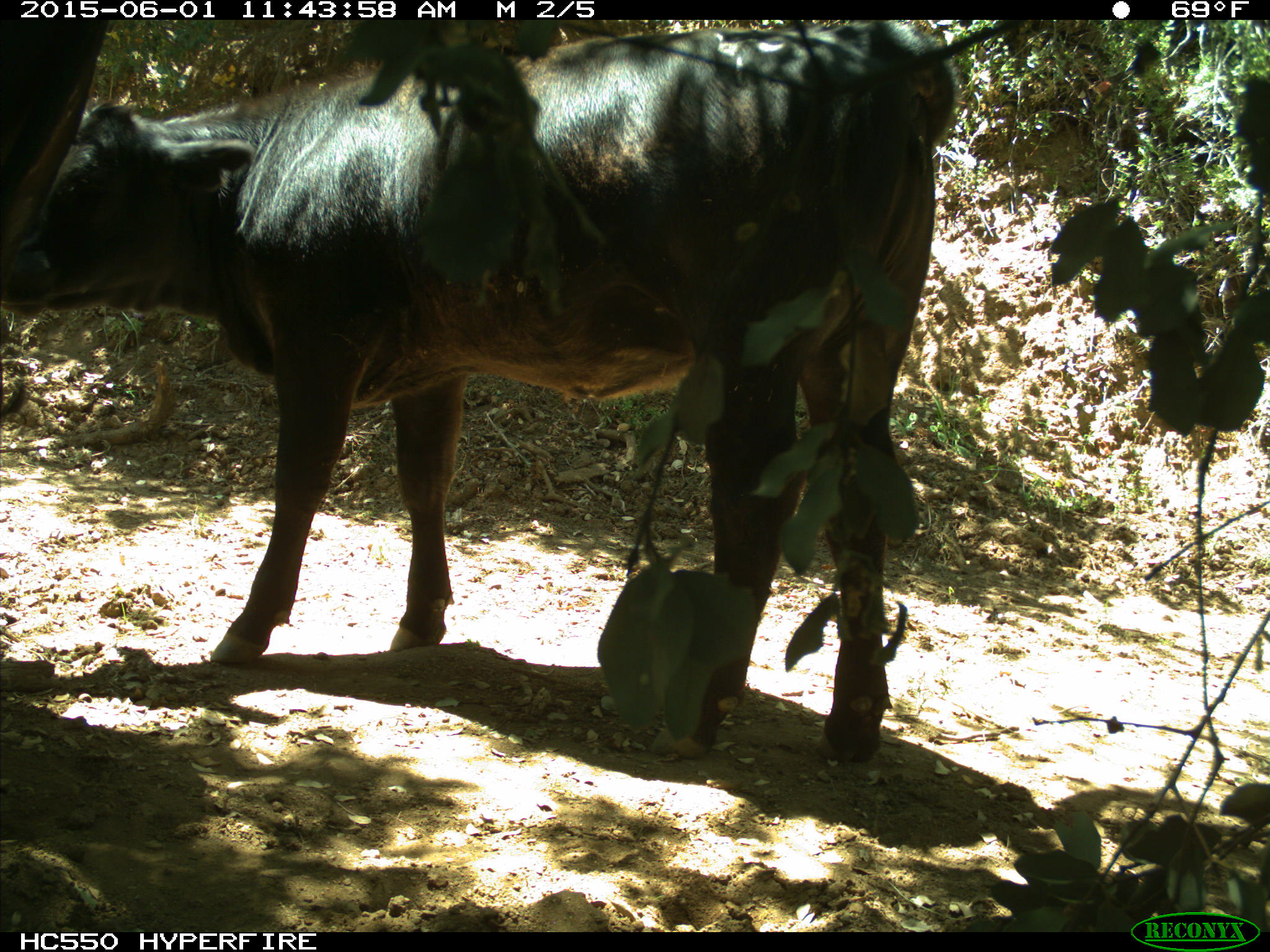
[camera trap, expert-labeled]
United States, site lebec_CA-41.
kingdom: Animalia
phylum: Chordata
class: Mammalia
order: Artiodactyla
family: Bovidae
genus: Bos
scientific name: Bos taurus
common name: domestic cow